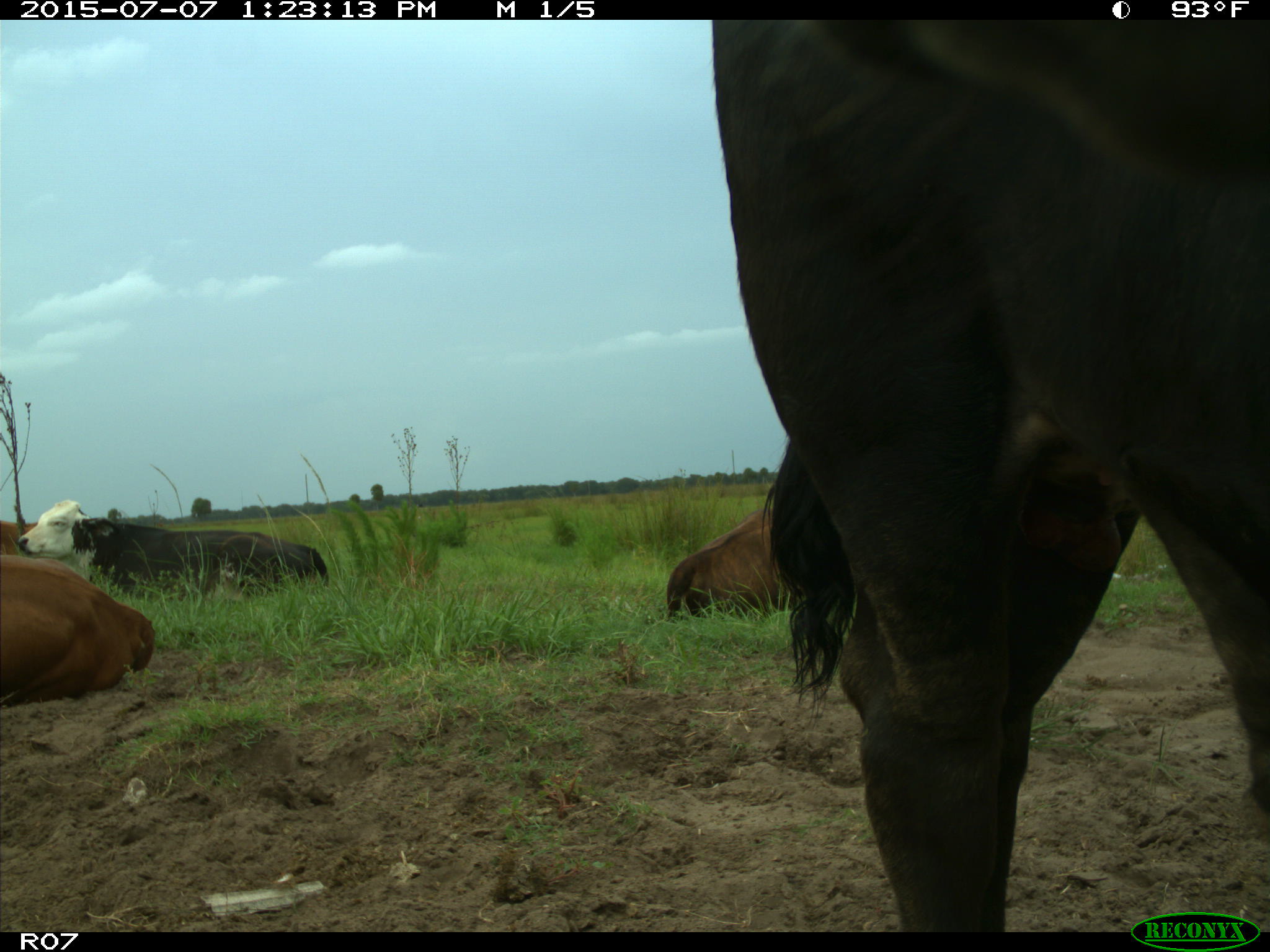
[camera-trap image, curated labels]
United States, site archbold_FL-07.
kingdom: Animalia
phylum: Chordata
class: Mammalia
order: Artiodactyla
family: Bovidae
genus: Bos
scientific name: Bos taurus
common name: domestic cow